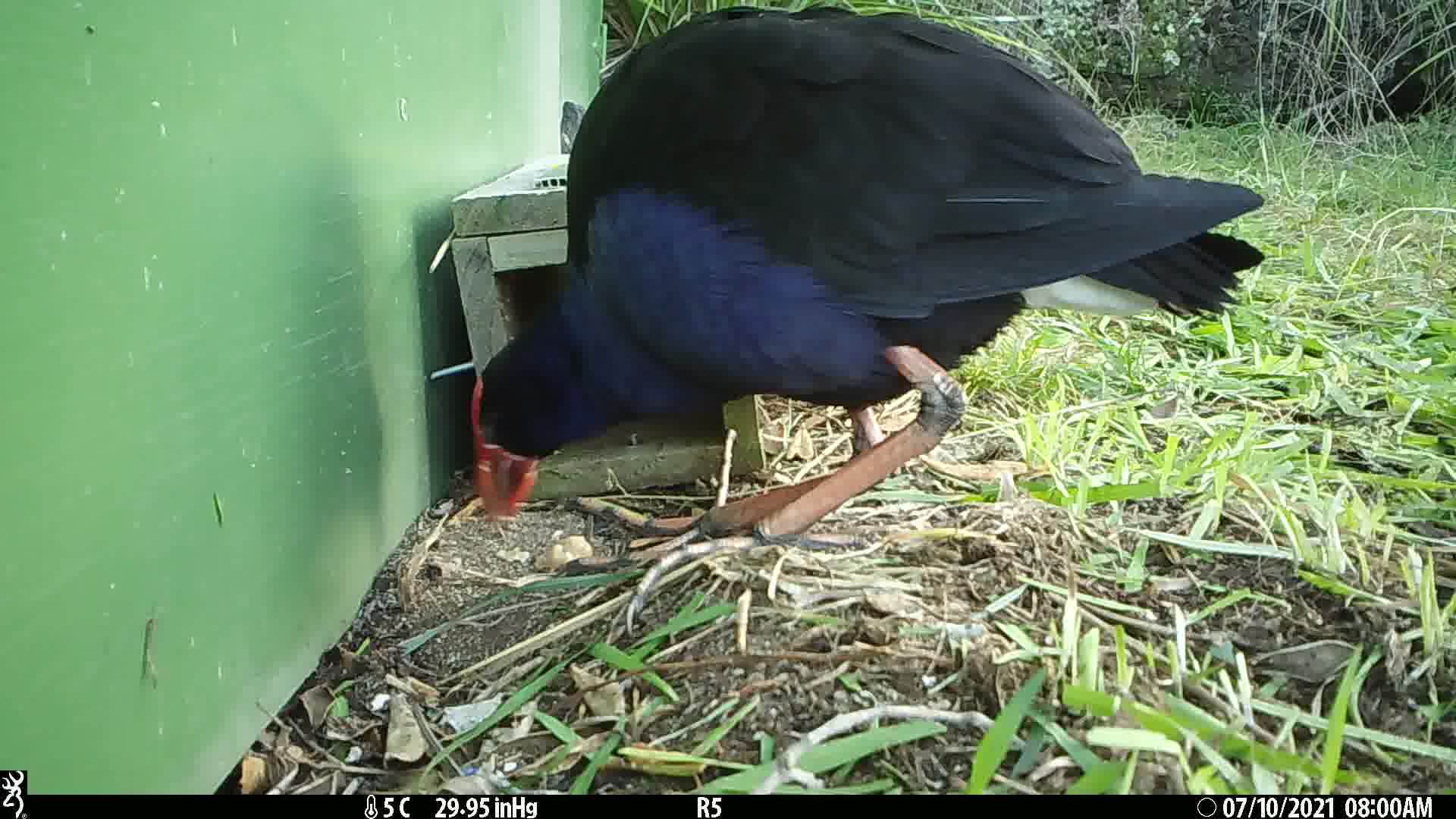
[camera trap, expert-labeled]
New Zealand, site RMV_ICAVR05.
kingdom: Animalia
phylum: Chordata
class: Aves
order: Gruiformes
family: Rallidae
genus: Porphyrio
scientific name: Porphyrio melanotus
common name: australasian swamphen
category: pukeko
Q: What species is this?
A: Pukeko (australasian swamphen) (Porphyrio melanotus).